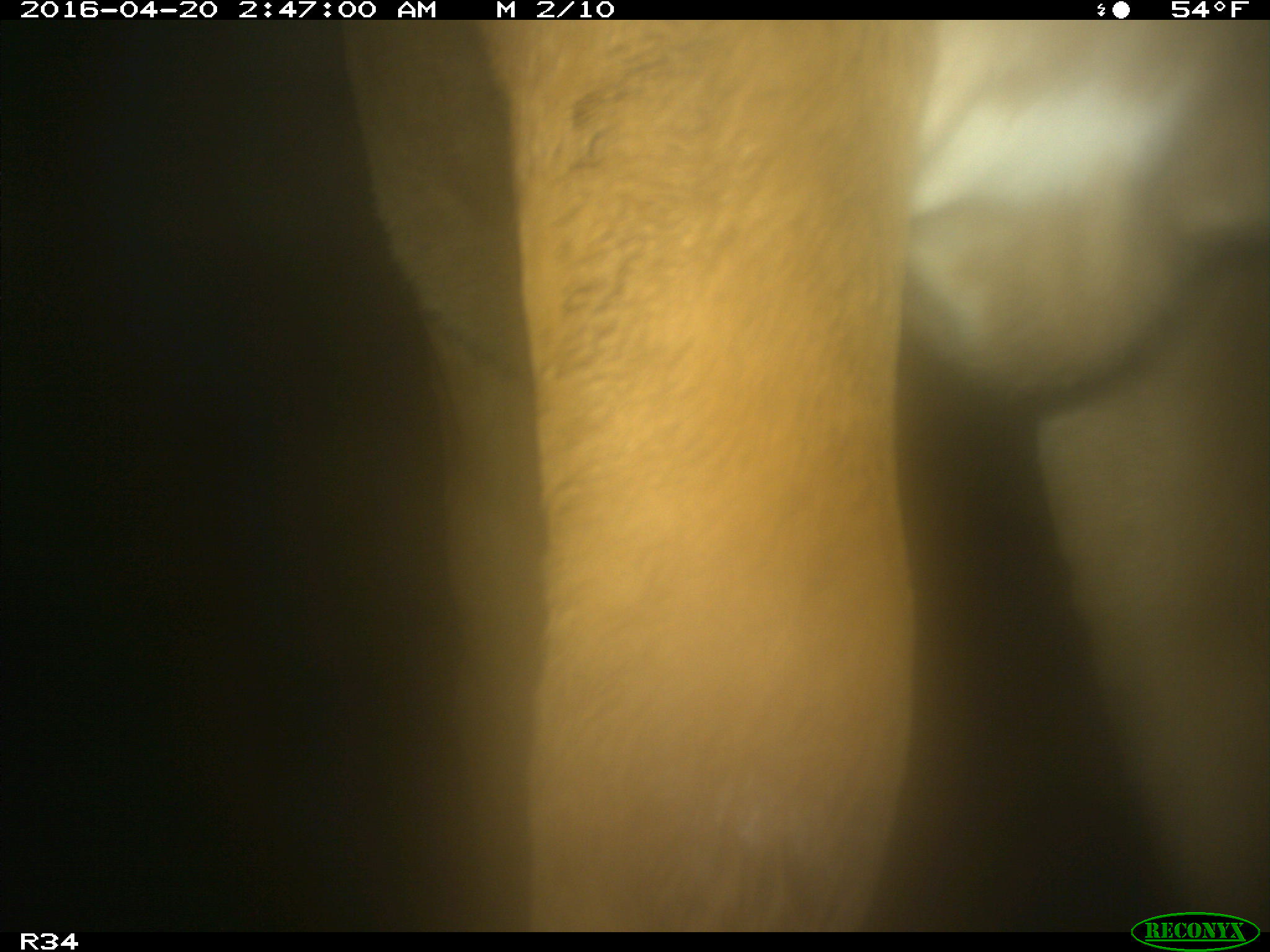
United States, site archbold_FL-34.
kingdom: Animalia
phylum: Chordata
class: Mammalia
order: Artiodactyla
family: Bovidae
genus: Bos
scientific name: Bos taurus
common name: domestic cow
Bos taurus (domestic cow).